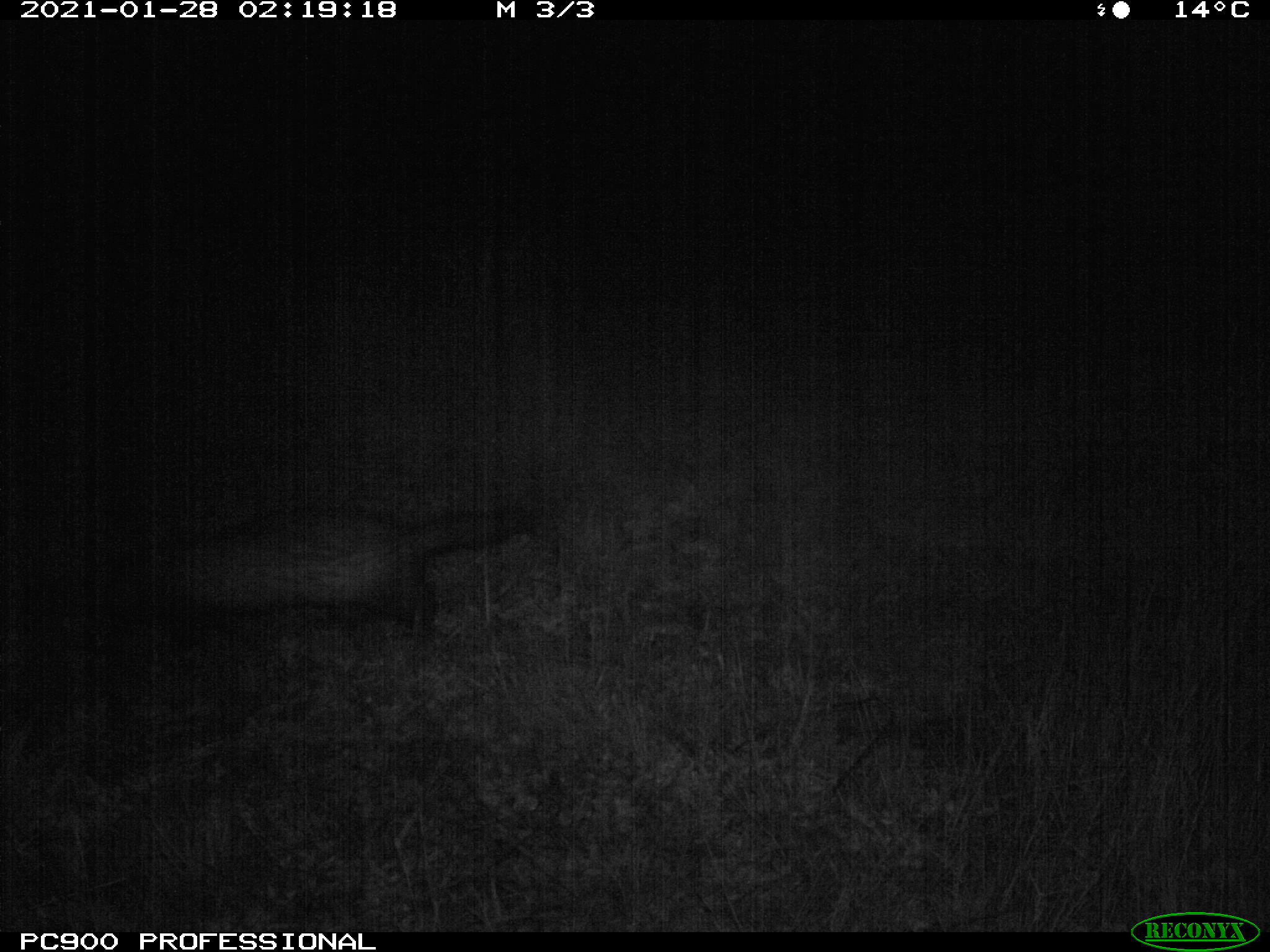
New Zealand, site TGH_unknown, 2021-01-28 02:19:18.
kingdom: Animalia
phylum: Chordata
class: Mammalia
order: Carnivora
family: Mustelidae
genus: Mustela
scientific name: Mustela furo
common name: ferret